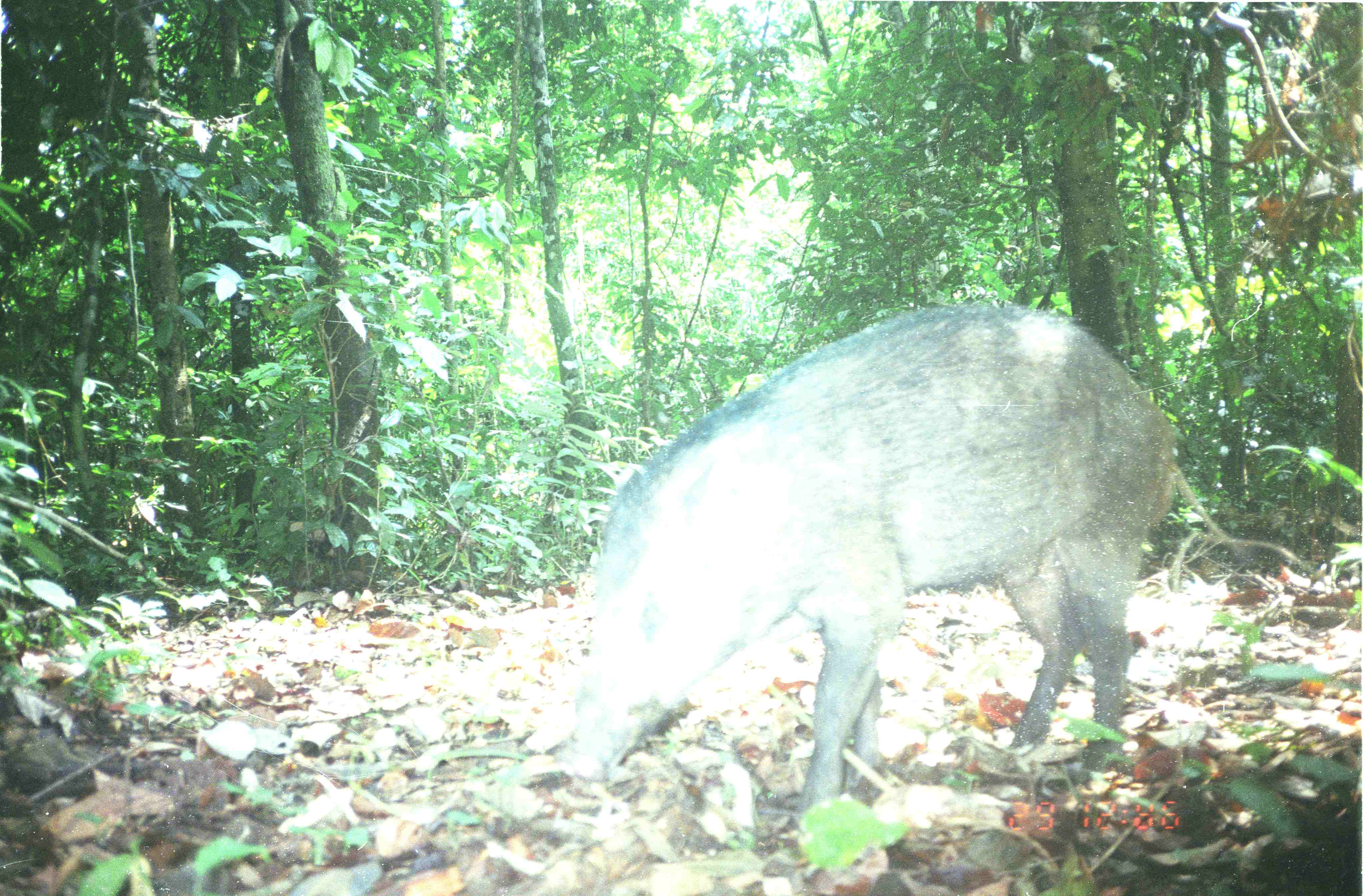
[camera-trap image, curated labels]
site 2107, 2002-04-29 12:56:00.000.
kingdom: Animalia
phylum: Chordata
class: Mammalia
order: Artiodactyla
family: Suidae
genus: Sus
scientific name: Sus scrofa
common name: wild boar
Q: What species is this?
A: Sus scrofa (wild boar).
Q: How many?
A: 1.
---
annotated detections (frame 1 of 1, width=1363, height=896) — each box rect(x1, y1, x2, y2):
sus scrofa: rect(565, 301, 1184, 820)